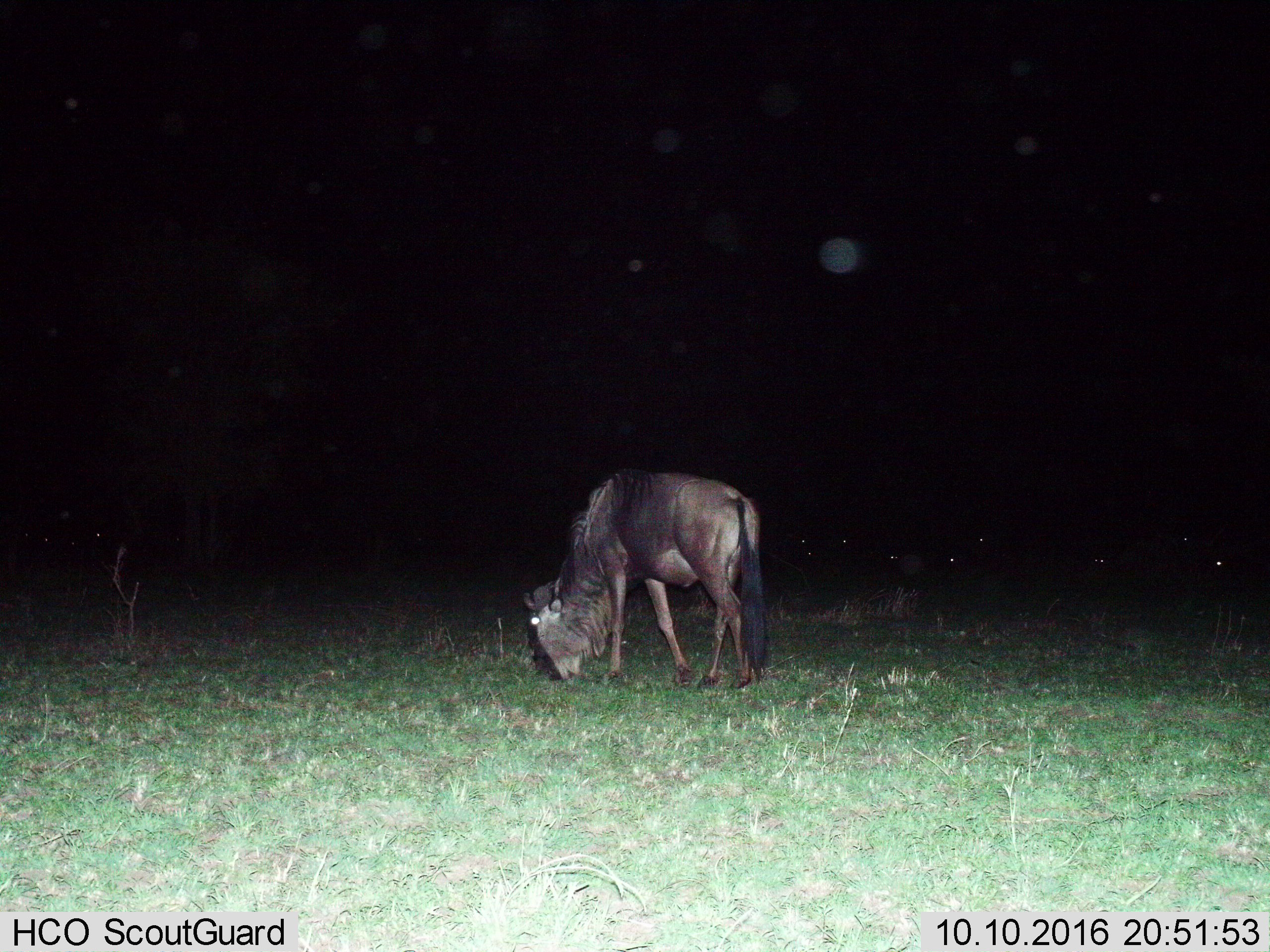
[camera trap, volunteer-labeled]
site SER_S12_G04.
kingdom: Animalia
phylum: Chordata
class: Mammalia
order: Artiodactyla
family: Bovidae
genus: Connochaetes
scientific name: Connochaetes taurinus taurinus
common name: blue wildebeest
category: wildebeestblue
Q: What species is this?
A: Wildebeestblue (blue wildebeest) (Connochaetes taurinus taurinus).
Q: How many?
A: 1.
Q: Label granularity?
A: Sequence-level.